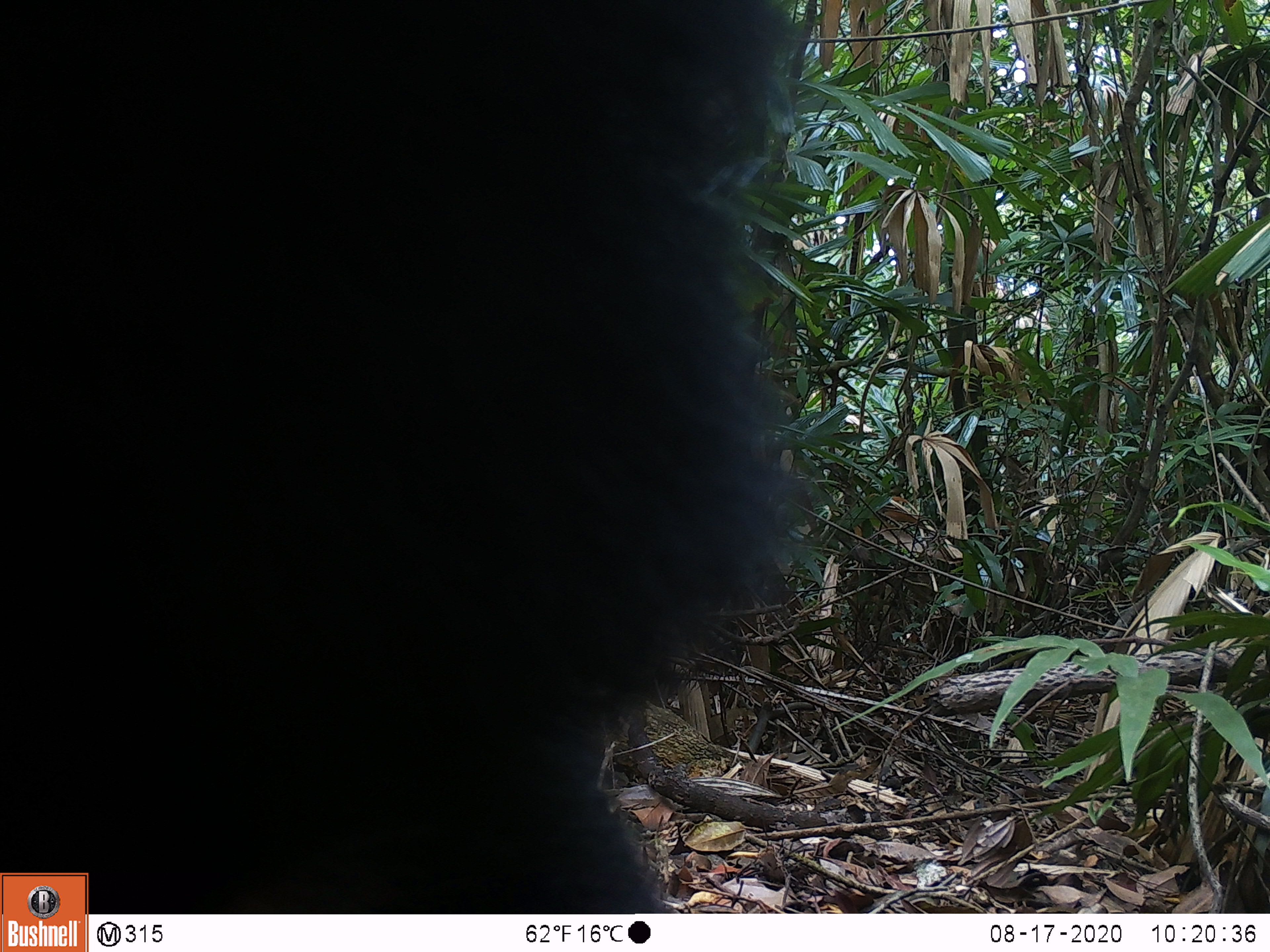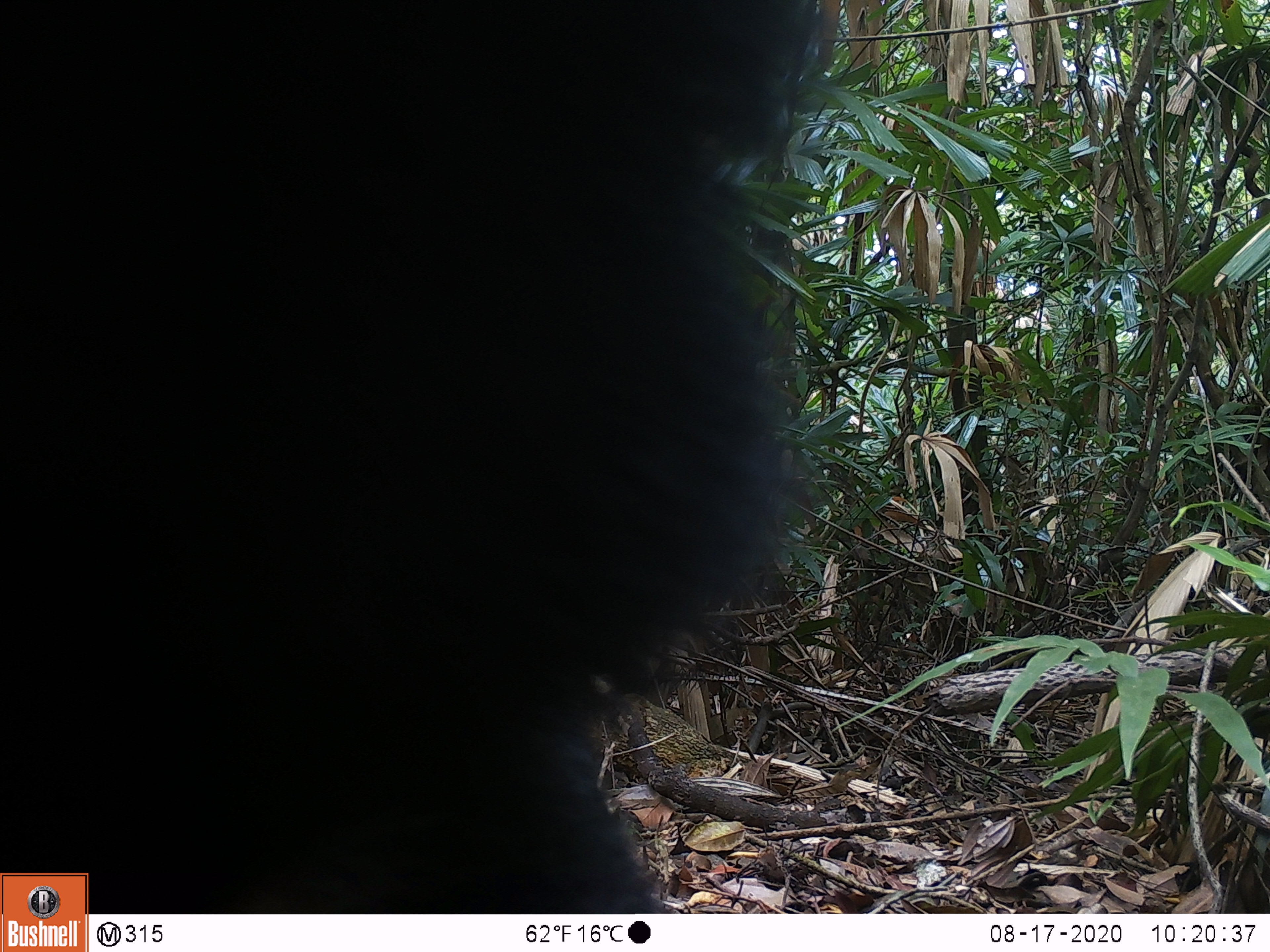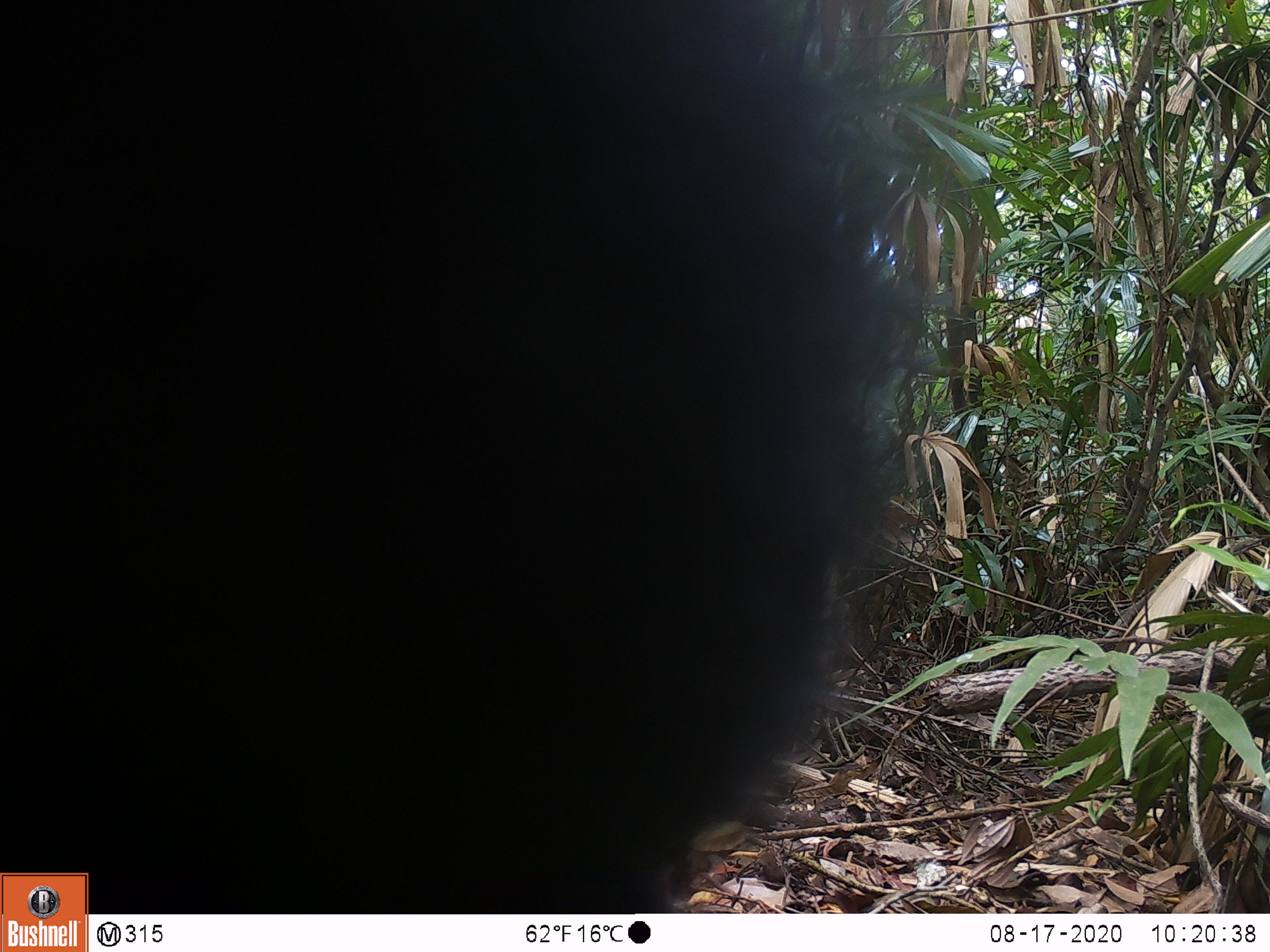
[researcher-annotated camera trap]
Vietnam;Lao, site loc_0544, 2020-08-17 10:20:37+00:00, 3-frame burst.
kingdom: Animalia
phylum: Chordata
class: Mammalia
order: Carnivora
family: Ursidae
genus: Ursus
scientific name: Ursus thibetanus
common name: asian black bear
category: asiatic black bear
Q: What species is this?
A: Asiatic black bear (asian black bear) (Ursus thibetanus).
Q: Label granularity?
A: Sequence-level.